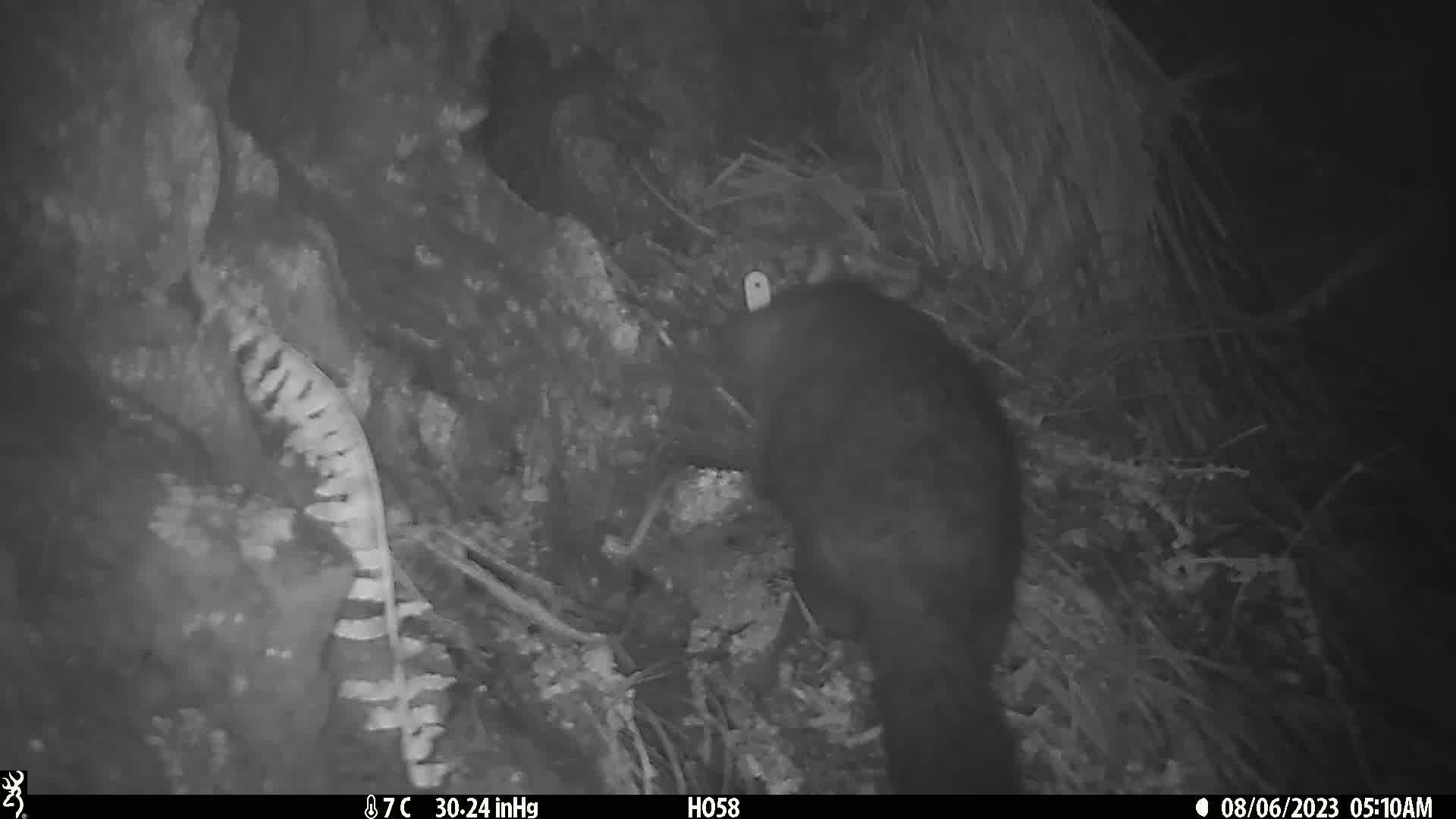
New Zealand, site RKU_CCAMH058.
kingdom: Animalia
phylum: Chordata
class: Mammalia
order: Diprotodontia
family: Phalangeridae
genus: Trichosurus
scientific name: Trichosurus vulpecula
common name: common brushtail possum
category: possum